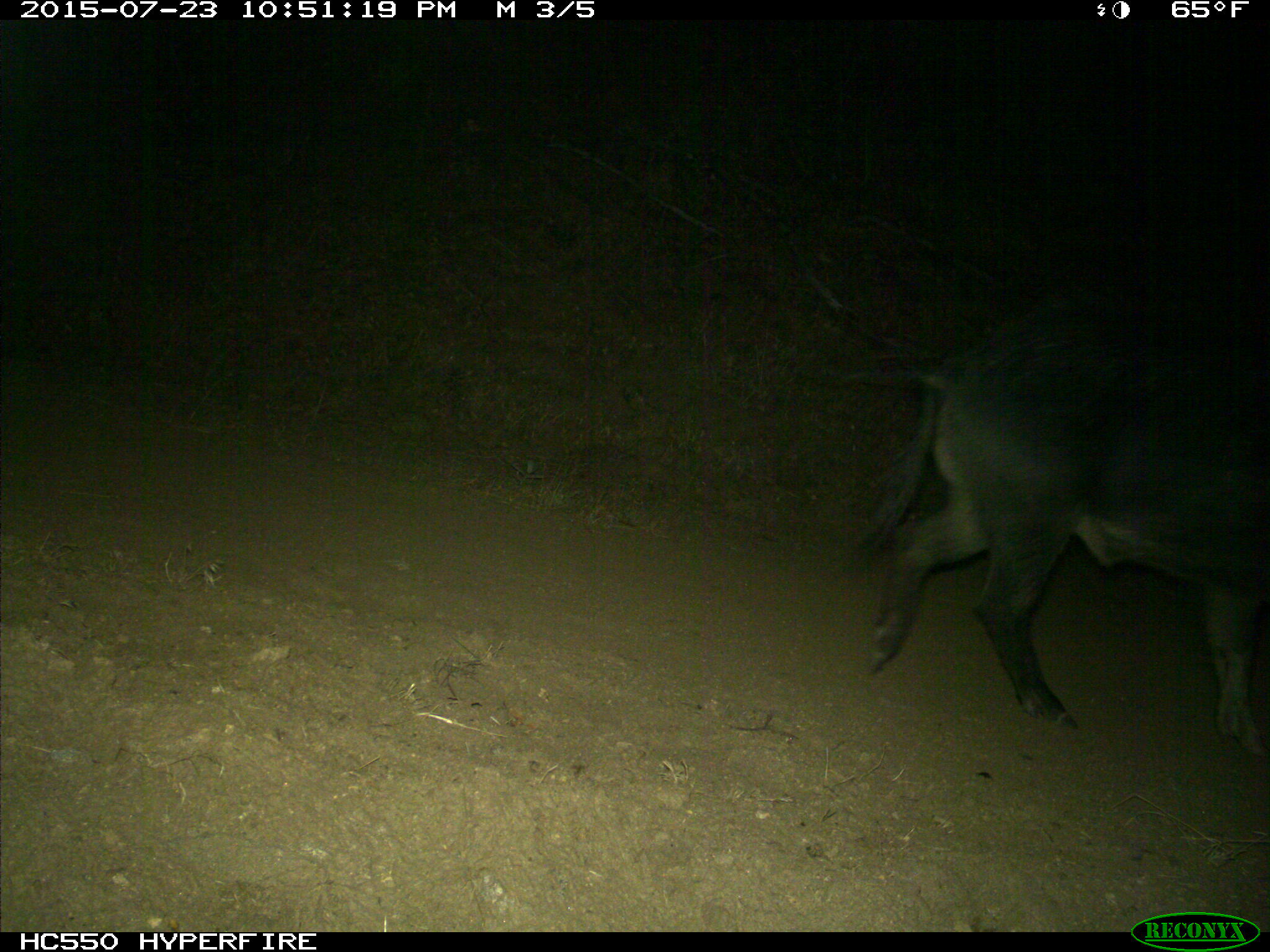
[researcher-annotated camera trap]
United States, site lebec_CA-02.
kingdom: Animalia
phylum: Chordata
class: Mammalia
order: Artiodactyla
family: Suidae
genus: Sus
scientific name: Sus scrofa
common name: wild boar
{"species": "Sus scrofa (wild boar)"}